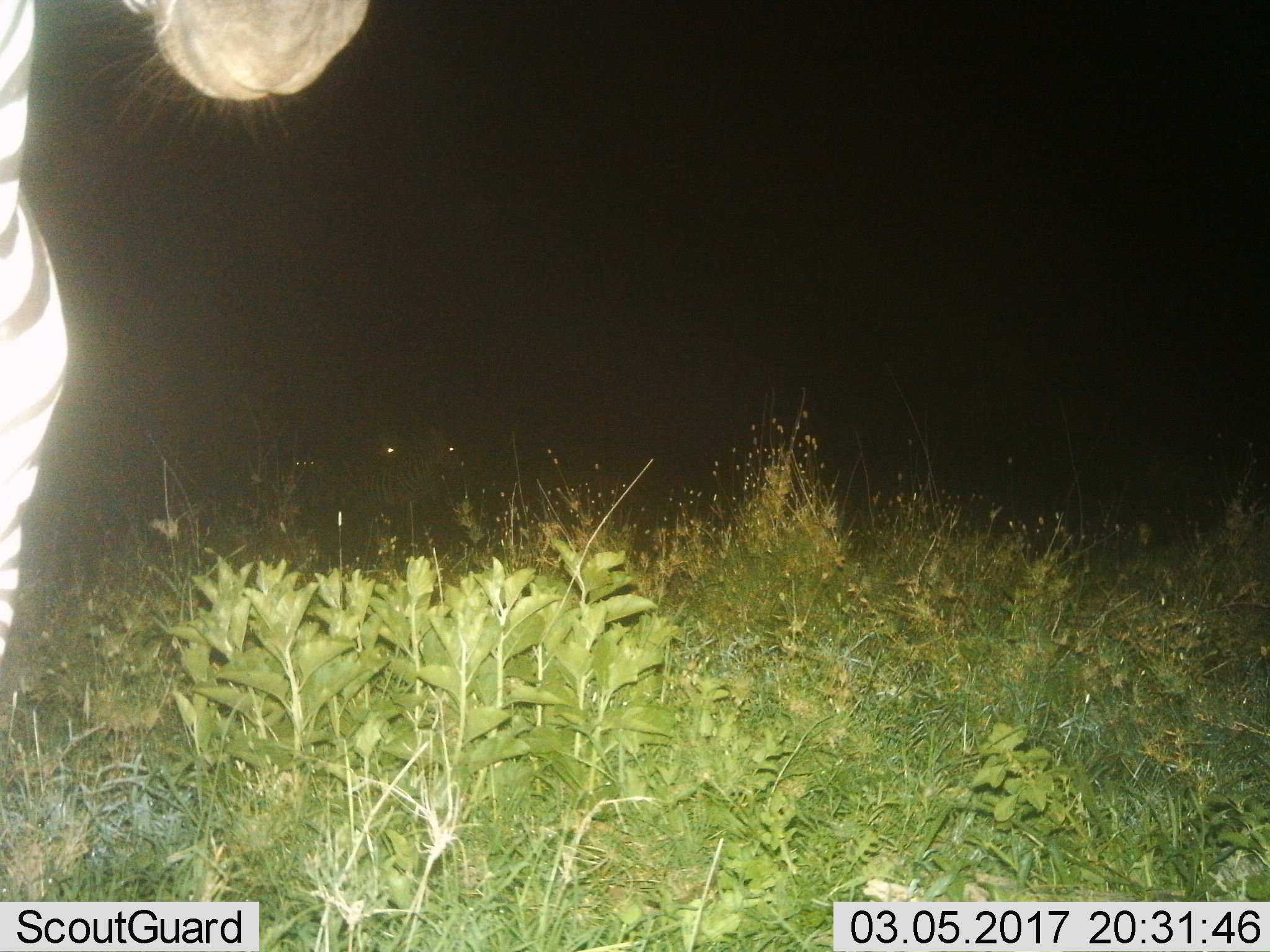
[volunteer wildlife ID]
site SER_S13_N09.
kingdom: Animalia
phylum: Chordata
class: Mammalia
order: Perissodactyla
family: Equidae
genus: Equus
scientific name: Equus quagga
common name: plains zebra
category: zebraplains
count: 3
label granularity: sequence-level